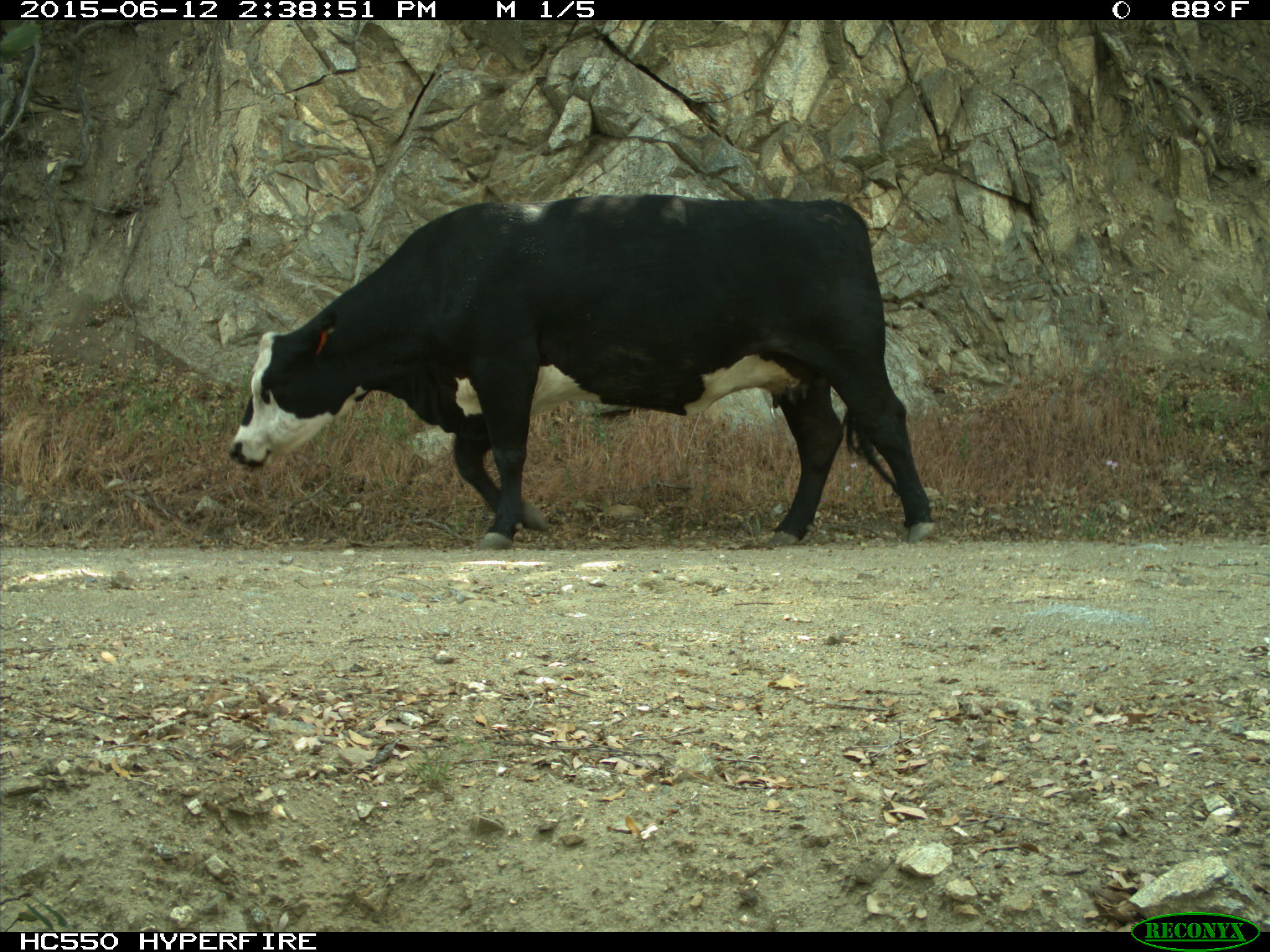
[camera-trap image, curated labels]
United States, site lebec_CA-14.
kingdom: Animalia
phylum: Chordata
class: Mammalia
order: Artiodactyla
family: Bovidae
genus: Bos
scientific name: Bos taurus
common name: domestic cow